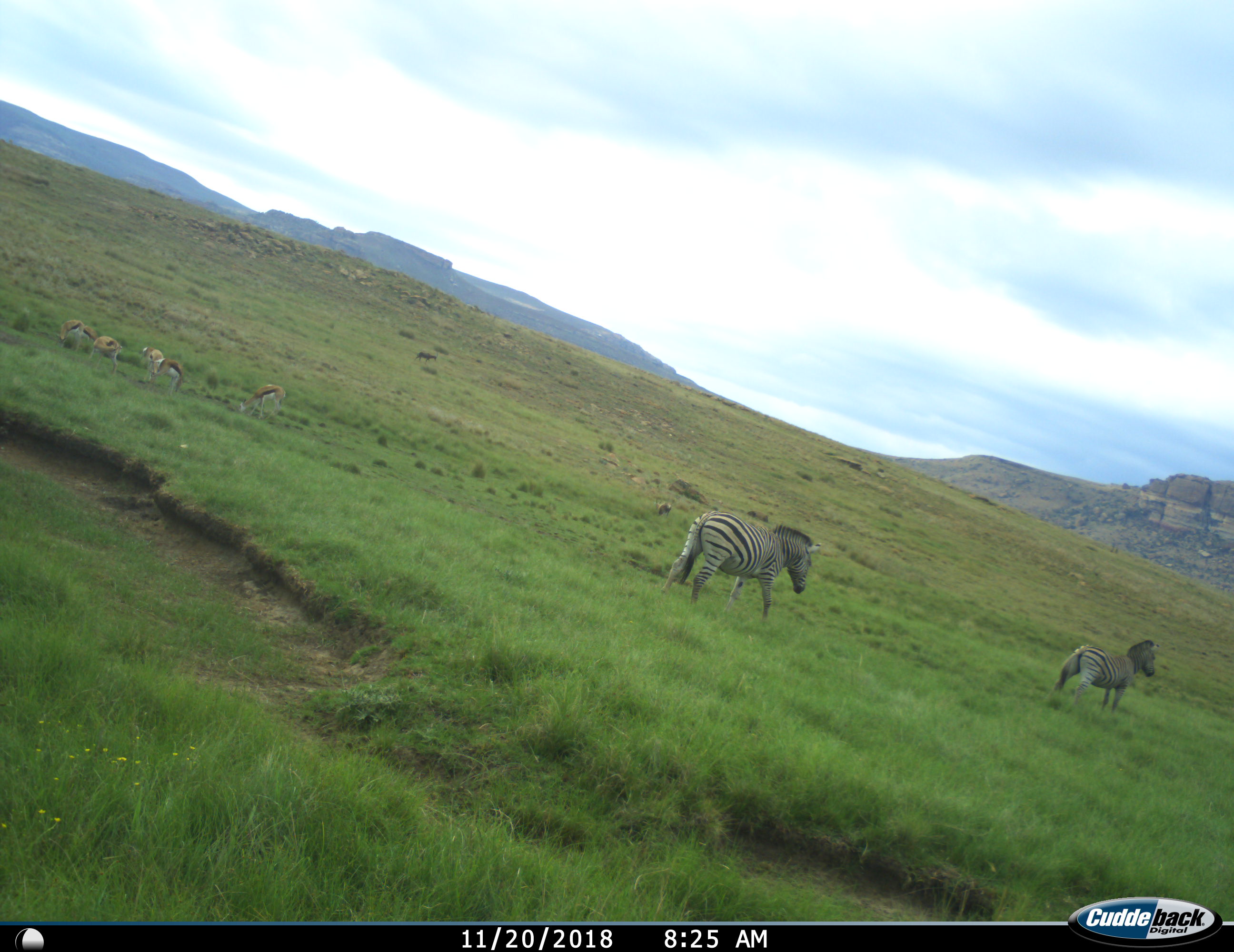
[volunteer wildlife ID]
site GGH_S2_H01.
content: unidentified animal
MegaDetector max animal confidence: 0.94